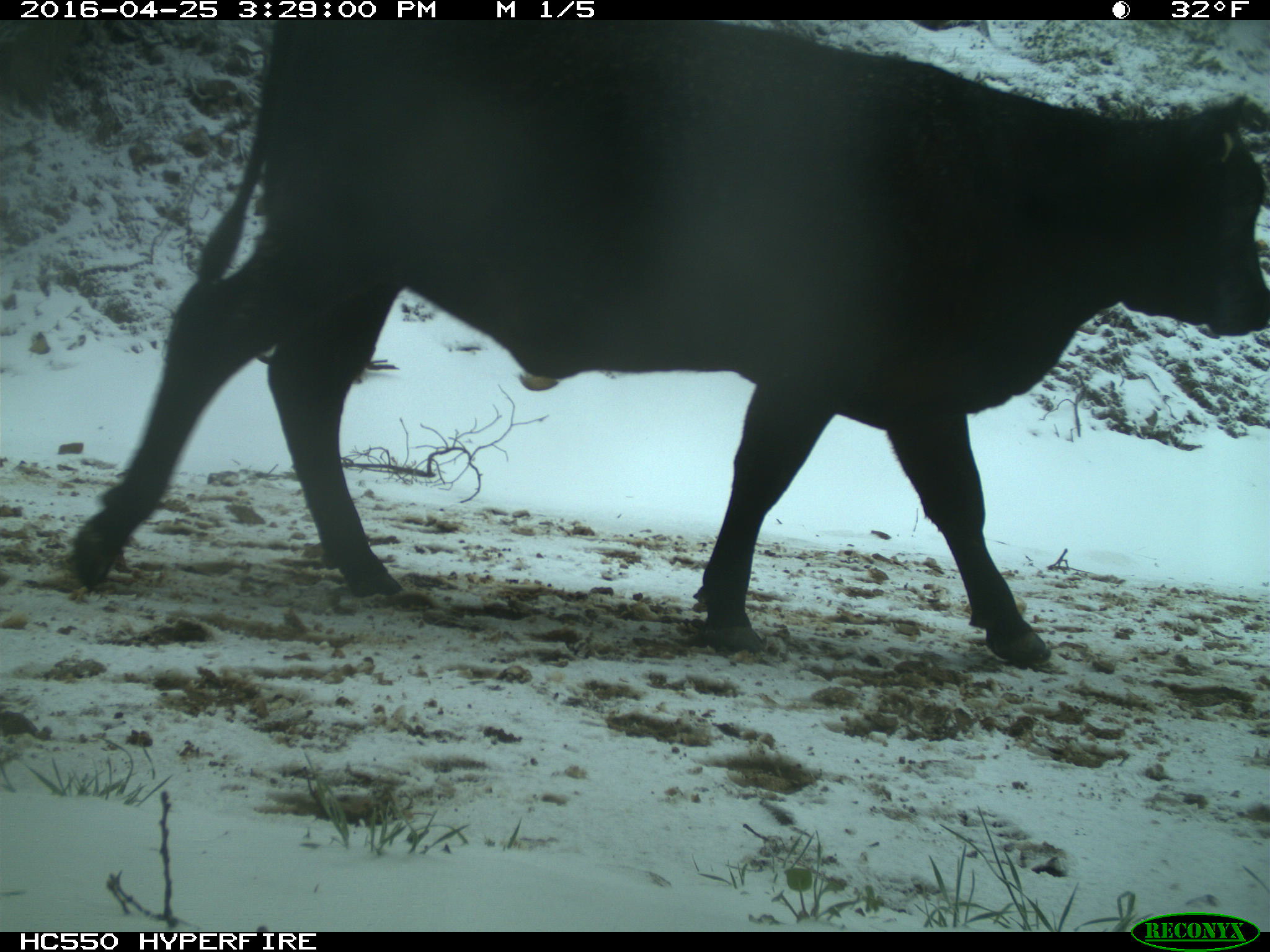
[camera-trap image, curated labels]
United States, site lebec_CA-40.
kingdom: Animalia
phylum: Chordata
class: Mammalia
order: Artiodactyla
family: Bovidae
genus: Bos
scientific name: Bos taurus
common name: domestic cow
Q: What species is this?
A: Bos taurus (domestic cow).